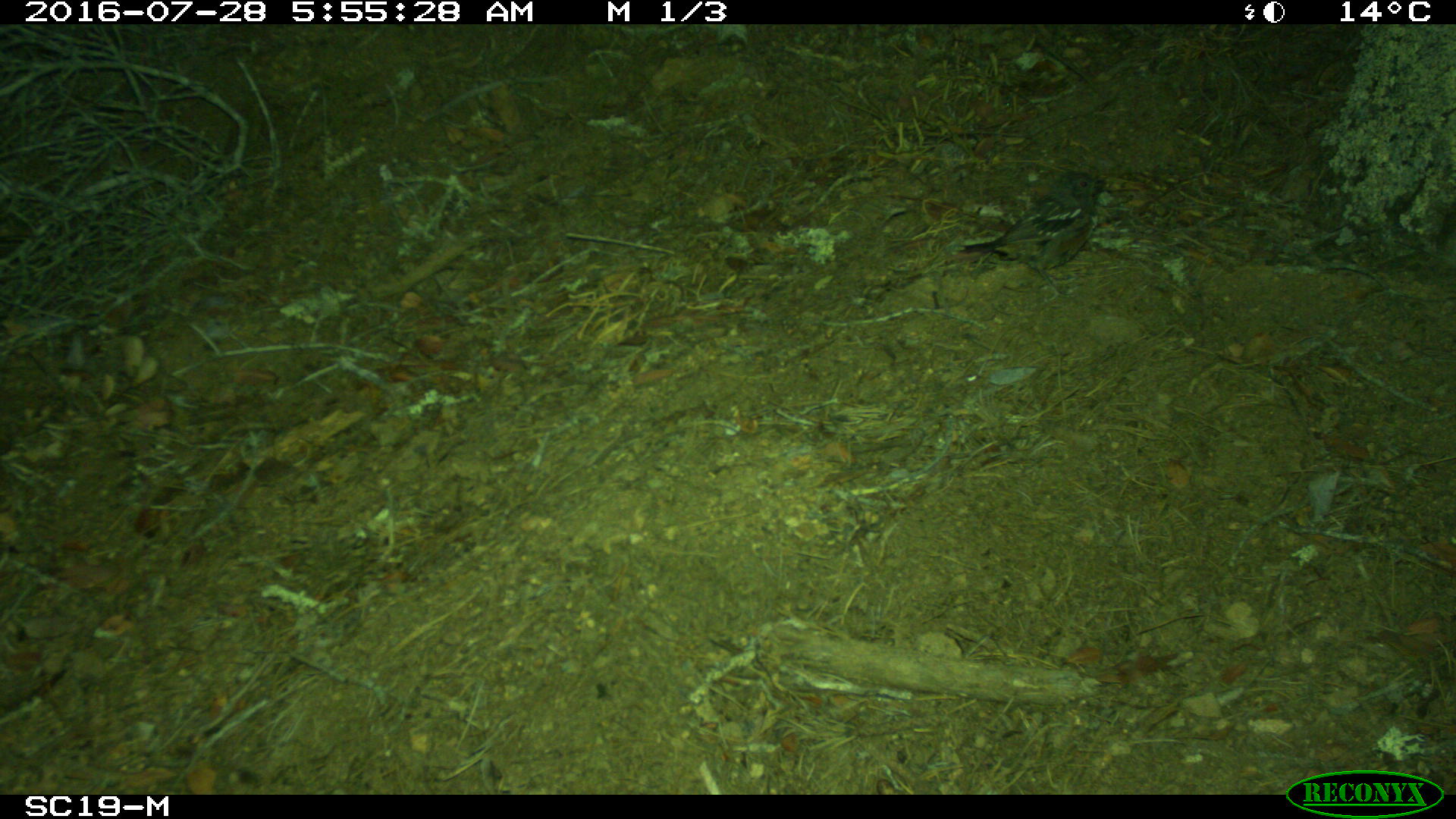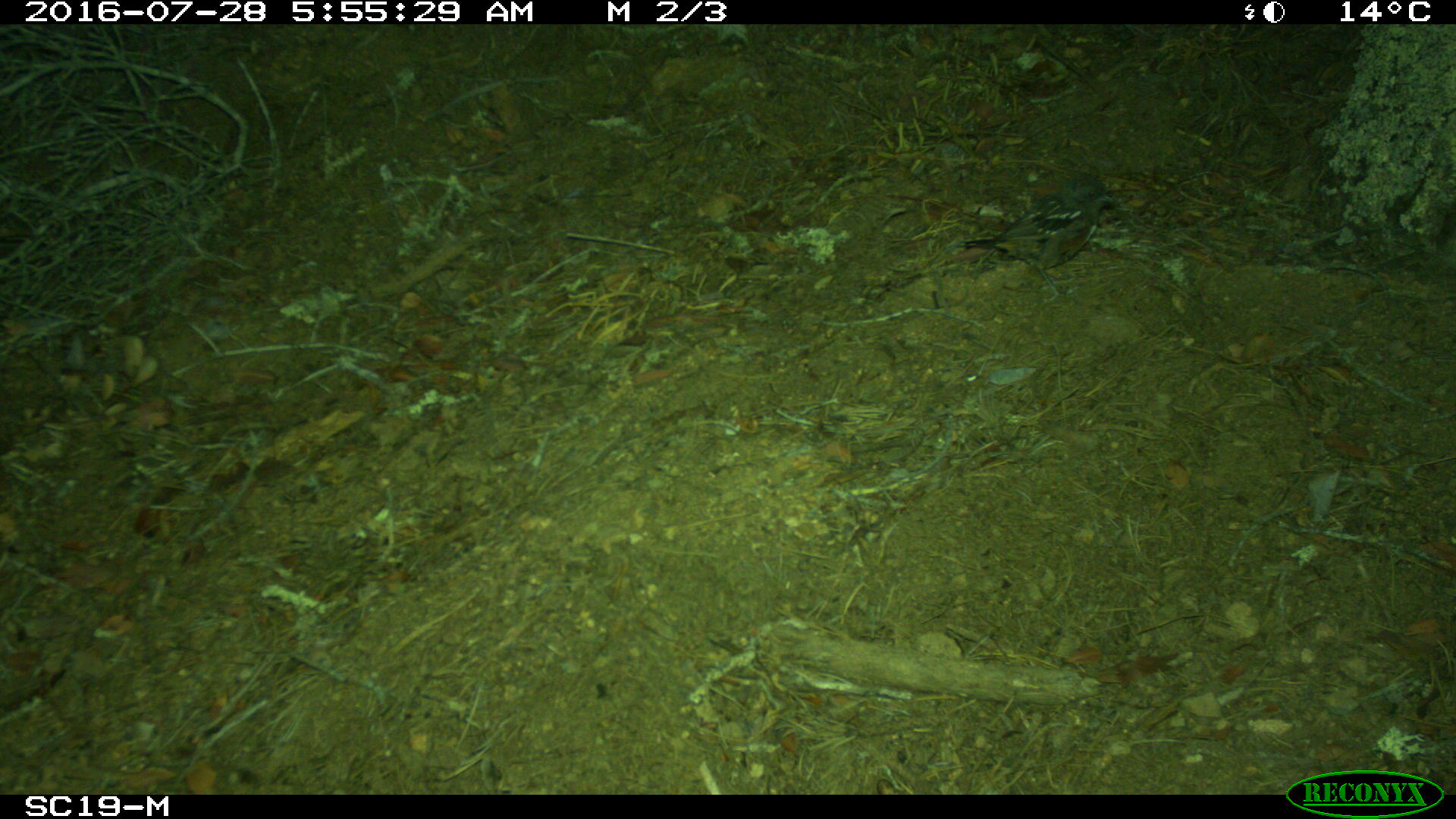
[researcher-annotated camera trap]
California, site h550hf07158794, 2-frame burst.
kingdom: Animalia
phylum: Chordata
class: Aves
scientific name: Aves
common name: bird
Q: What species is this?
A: Bird (Aves).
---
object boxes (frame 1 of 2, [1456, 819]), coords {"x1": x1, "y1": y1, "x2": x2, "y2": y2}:
bird: {"x1": 956, "y1": 171, "x2": 1114, "y2": 301}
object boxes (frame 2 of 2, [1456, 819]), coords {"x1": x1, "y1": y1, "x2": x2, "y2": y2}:
bird: {"x1": 961, "y1": 175, "x2": 1119, "y2": 303}